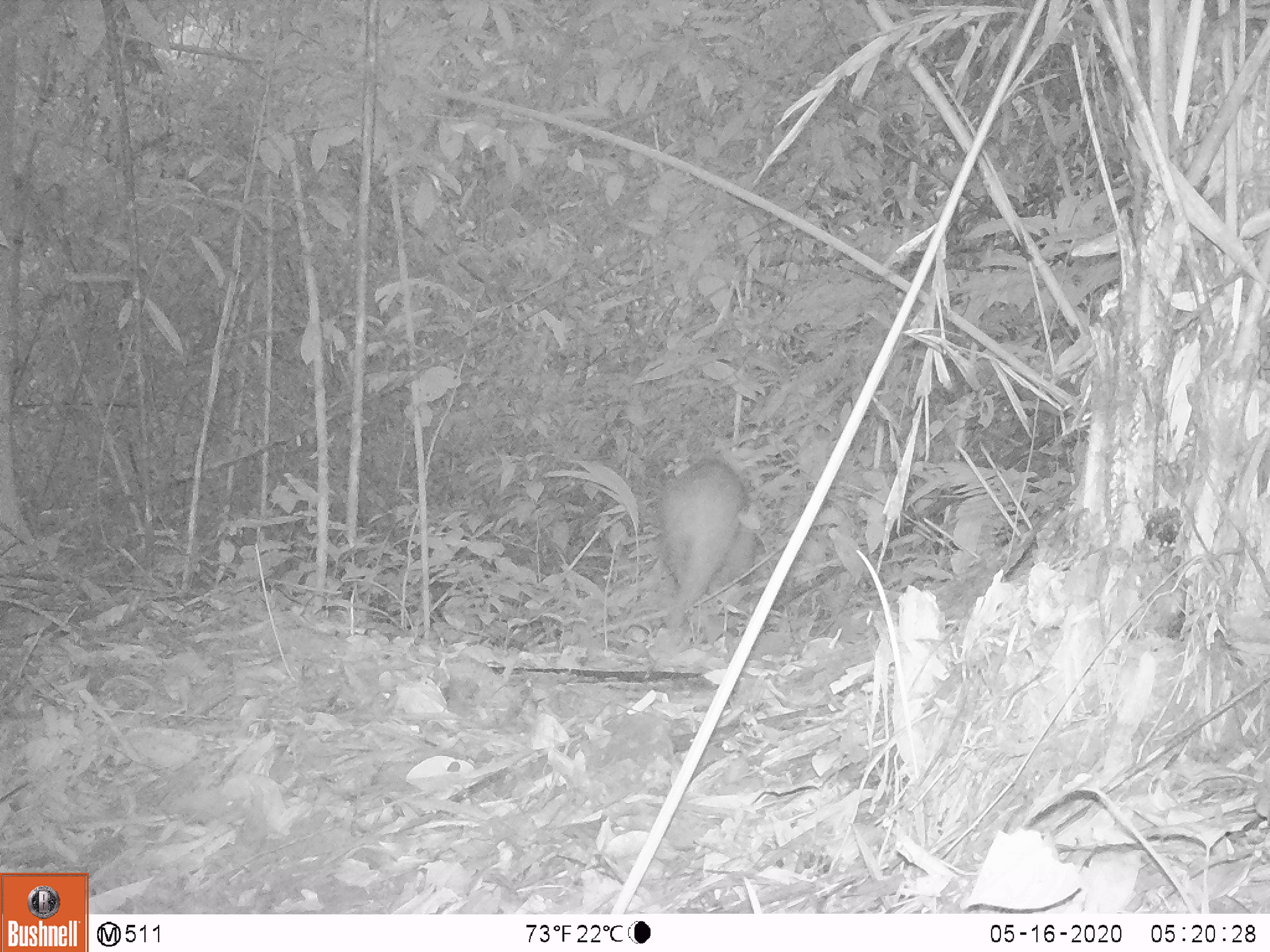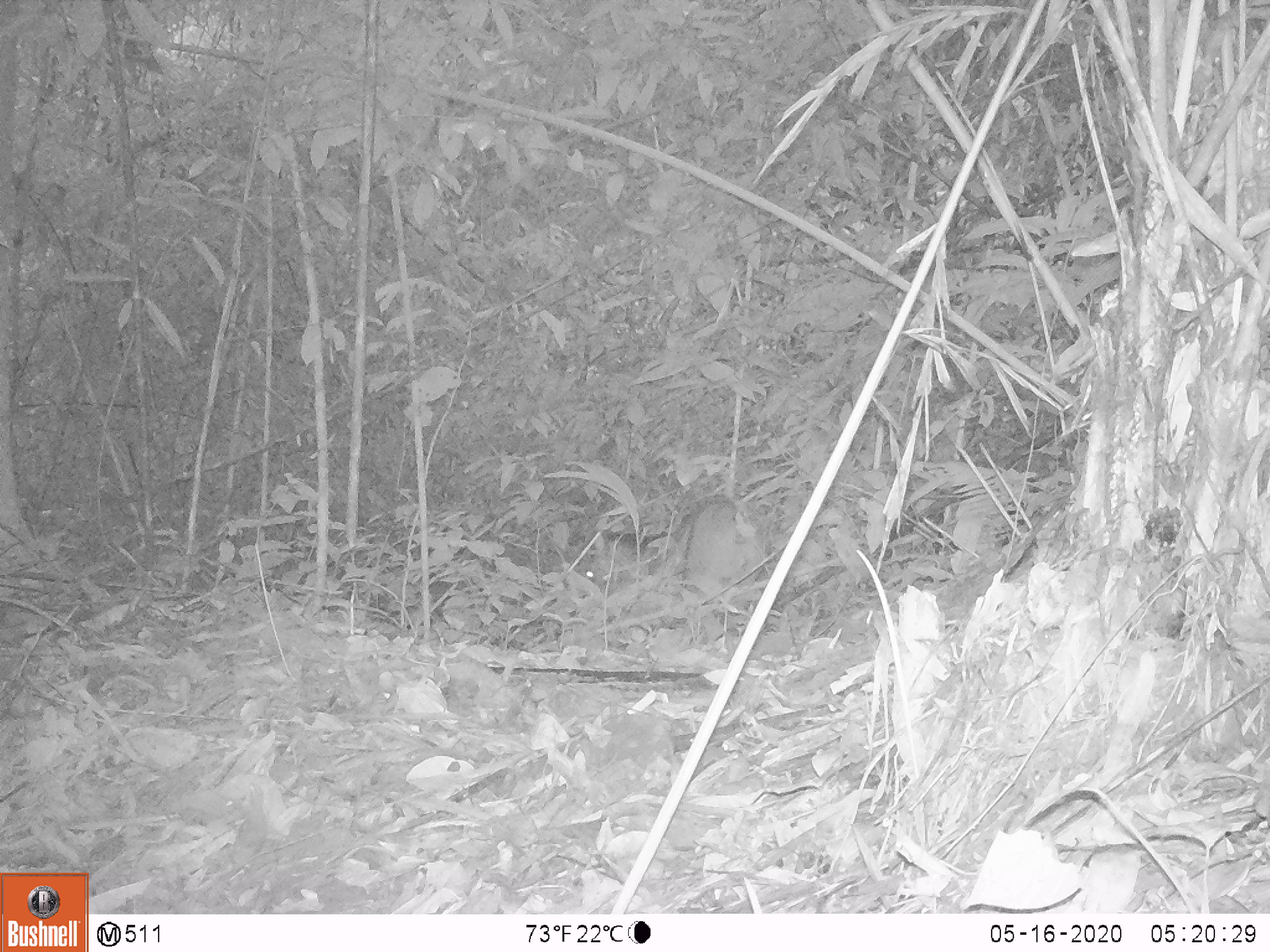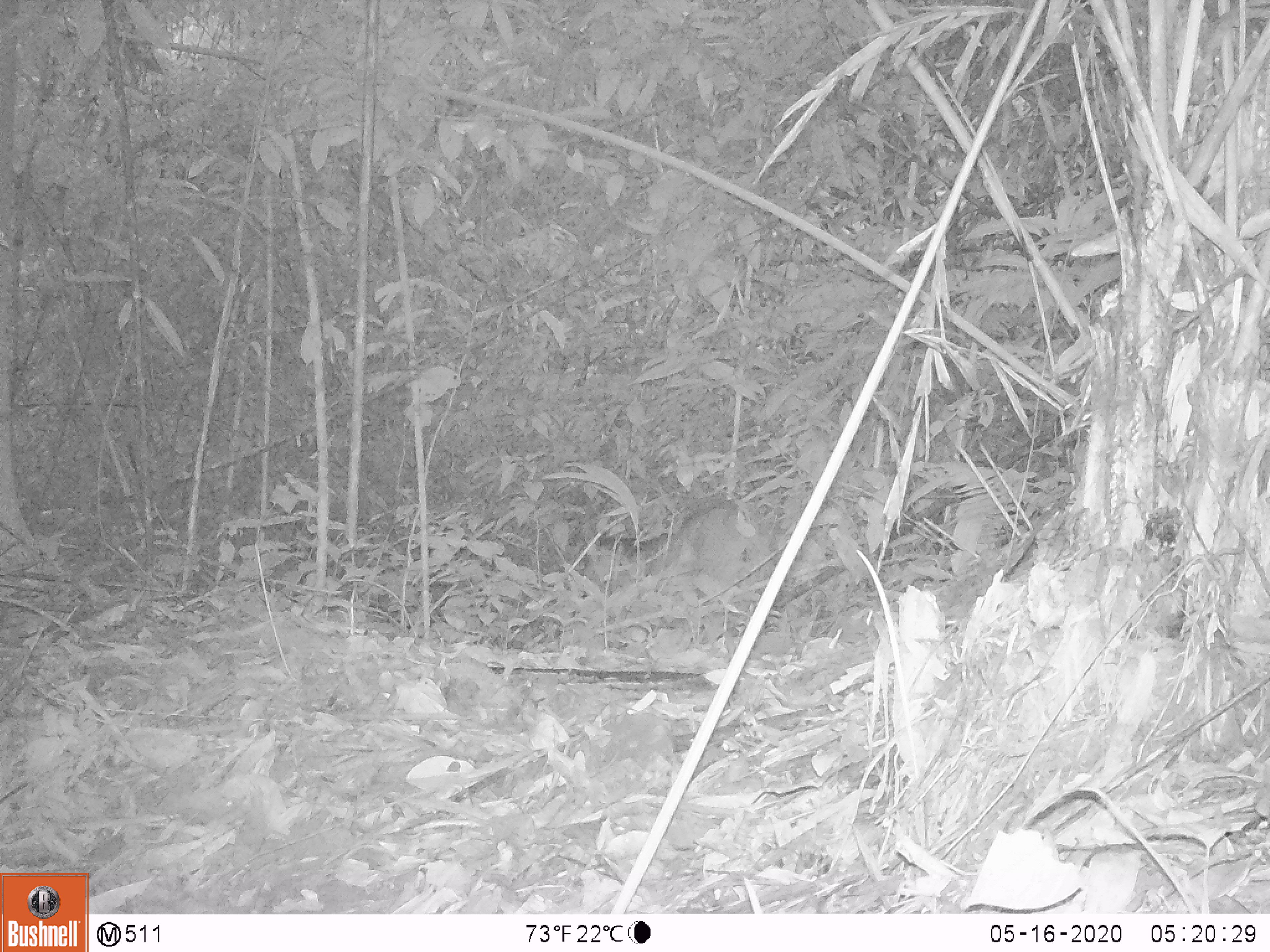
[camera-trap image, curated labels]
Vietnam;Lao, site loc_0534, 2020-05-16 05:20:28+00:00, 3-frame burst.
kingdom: Animalia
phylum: Chordata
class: Mammalia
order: Artiodactyla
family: Suidae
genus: Sus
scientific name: Sus scrofa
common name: eurasian wild pig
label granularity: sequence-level